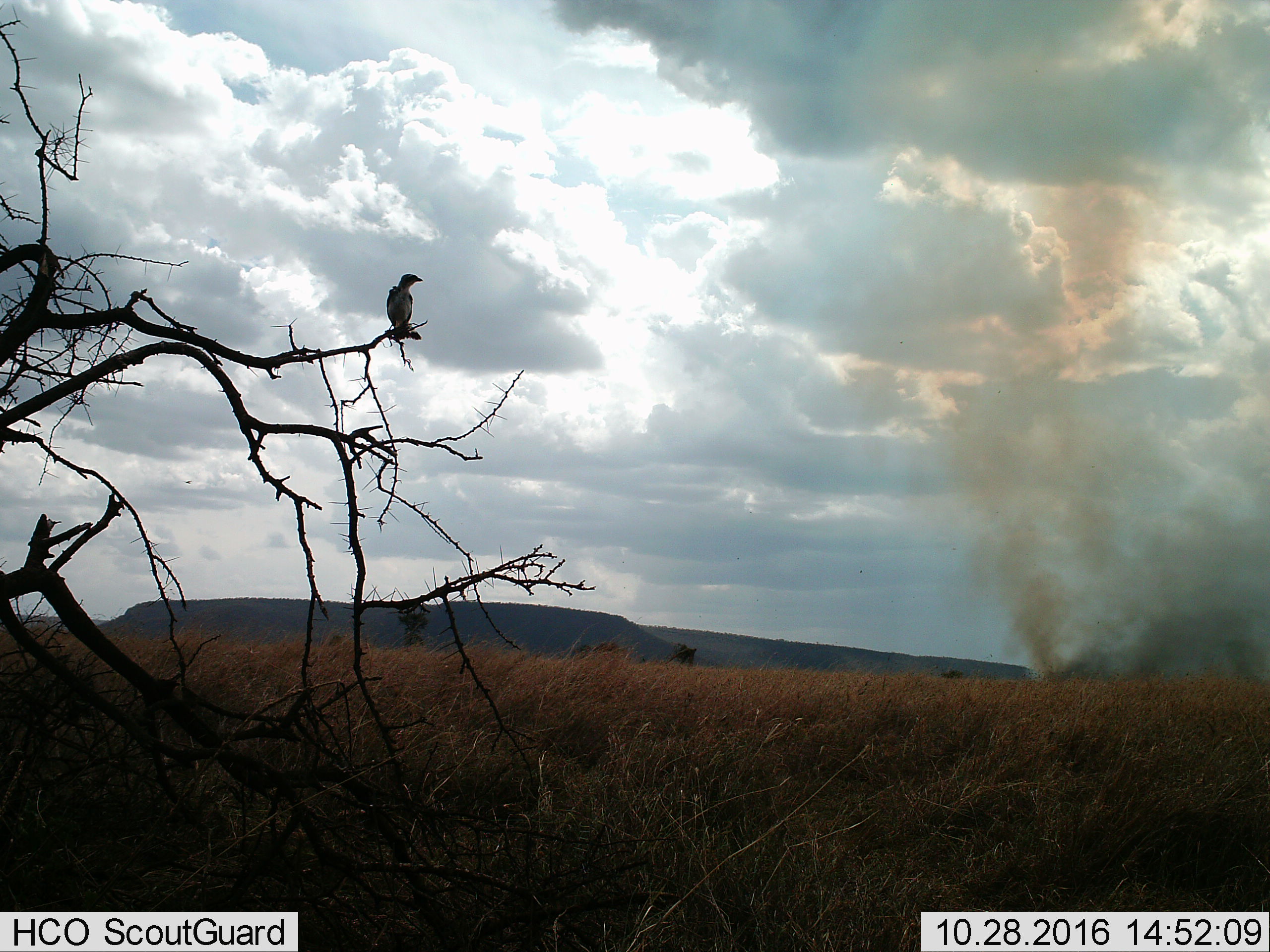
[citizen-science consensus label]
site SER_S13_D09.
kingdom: Animalia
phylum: Chordata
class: Aves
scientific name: Aves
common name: bird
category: birdother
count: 1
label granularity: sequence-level